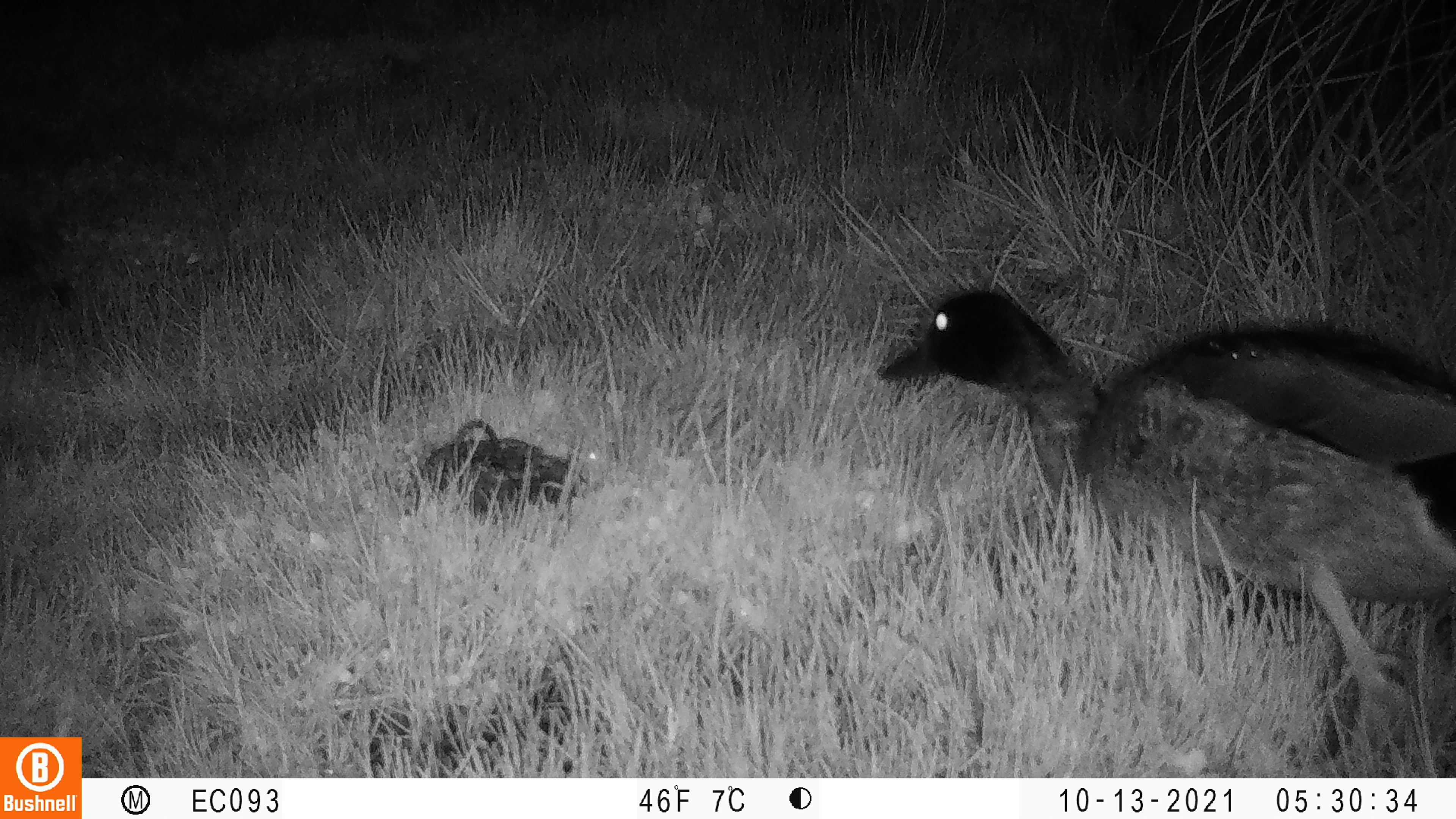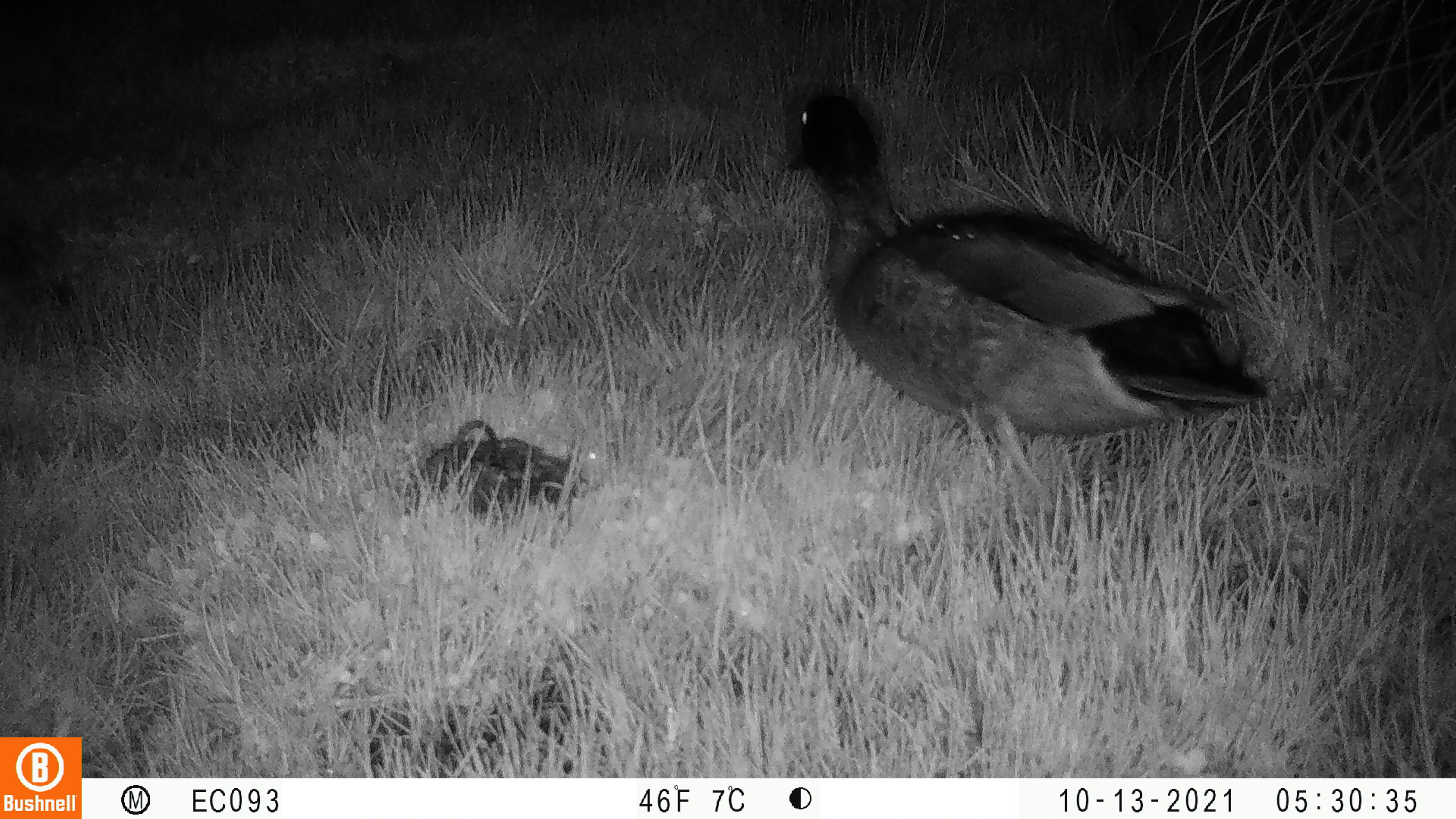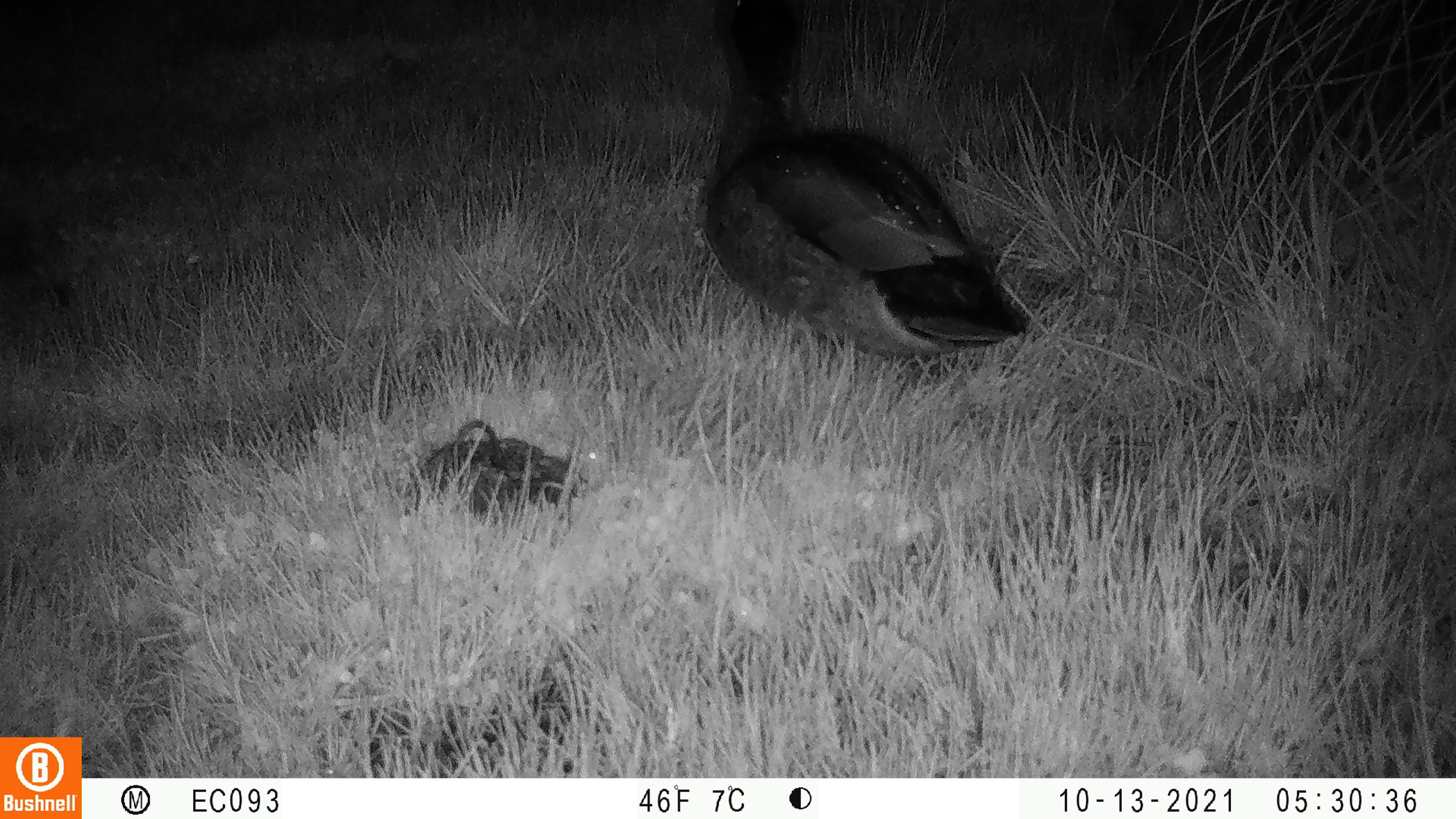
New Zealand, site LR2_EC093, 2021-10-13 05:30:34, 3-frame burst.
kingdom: Animalia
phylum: Chordata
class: Aves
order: Anseriformes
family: Anatidae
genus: Anas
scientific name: Anas platyrhynchos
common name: mallard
Mallard (Anas platyrhynchos).